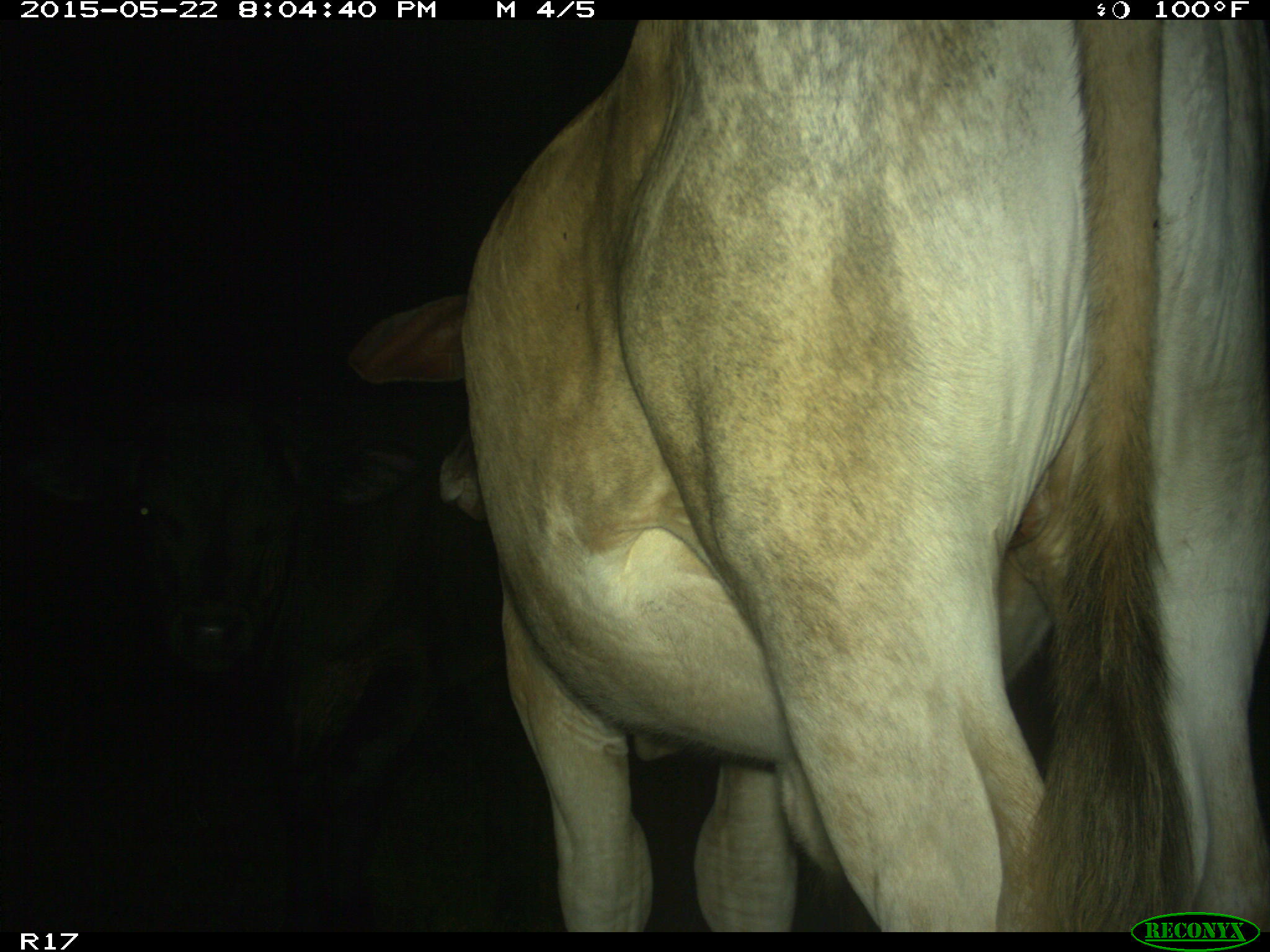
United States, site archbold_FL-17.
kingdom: Animalia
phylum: Chordata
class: Mammalia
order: Artiodactyla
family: Bovidae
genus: Bos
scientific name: Bos taurus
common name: domestic cow